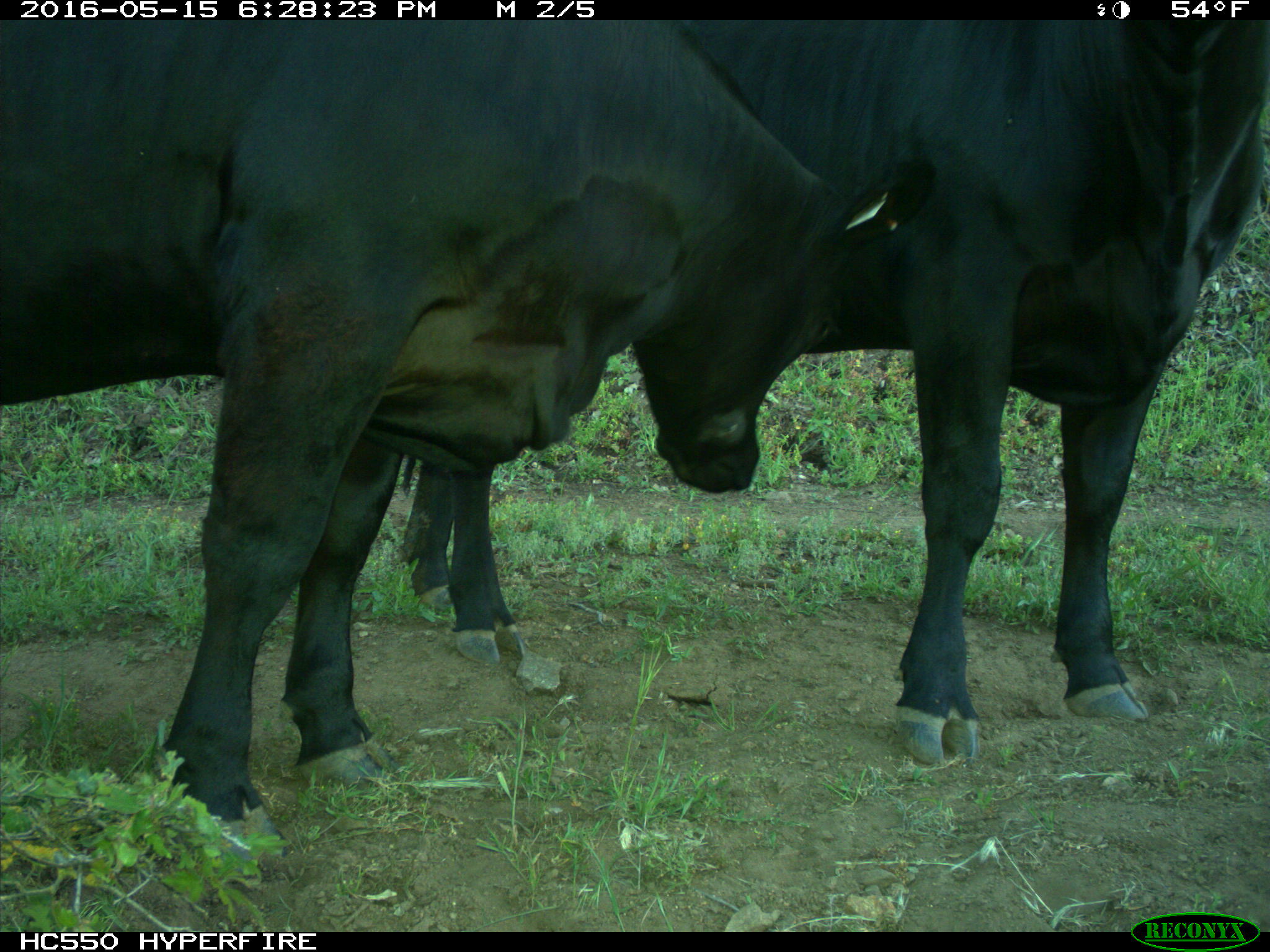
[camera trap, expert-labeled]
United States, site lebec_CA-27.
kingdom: Animalia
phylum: Chordata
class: Mammalia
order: Artiodactyla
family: Bovidae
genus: Bos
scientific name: Bos taurus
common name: domestic cow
Bos taurus (domestic cow).